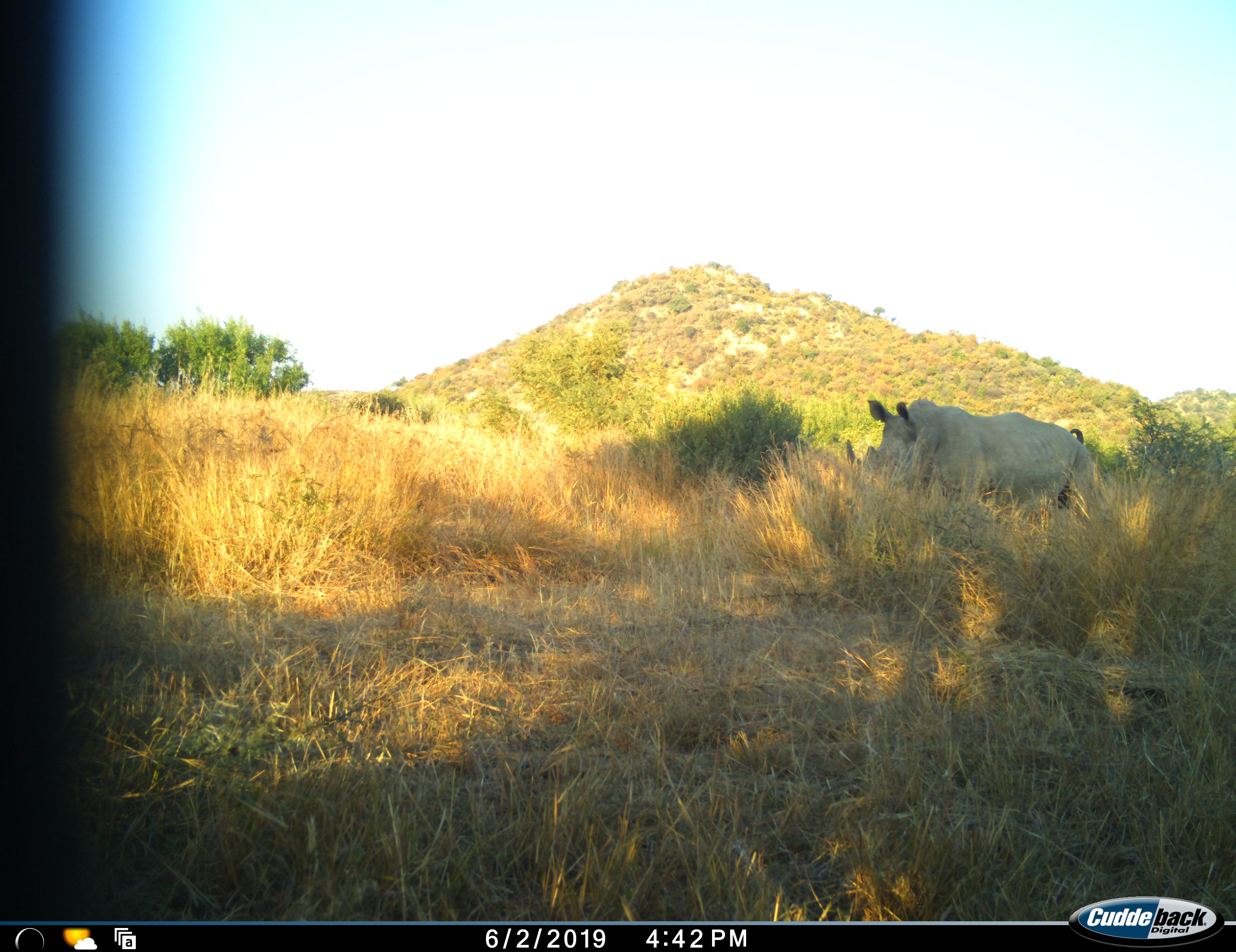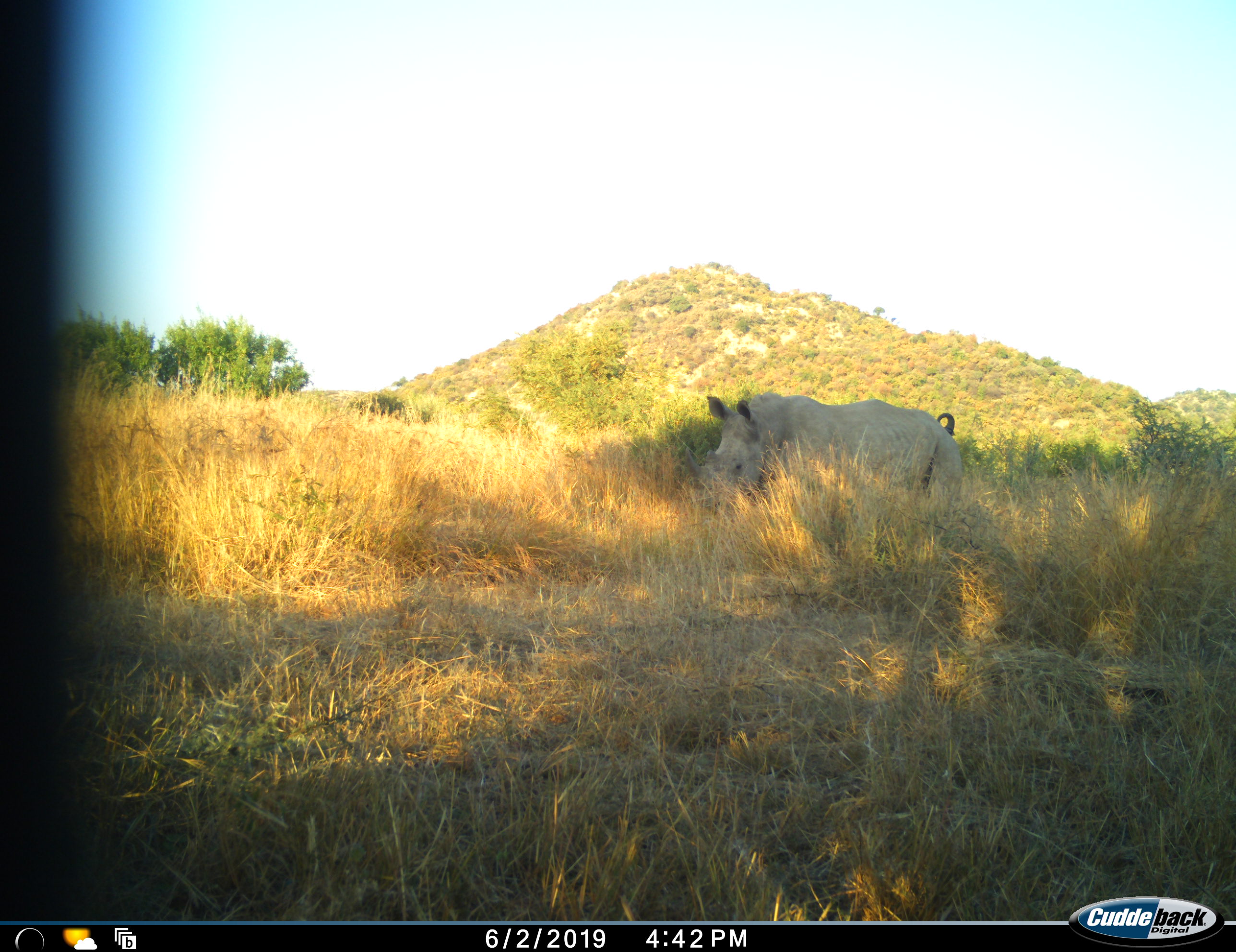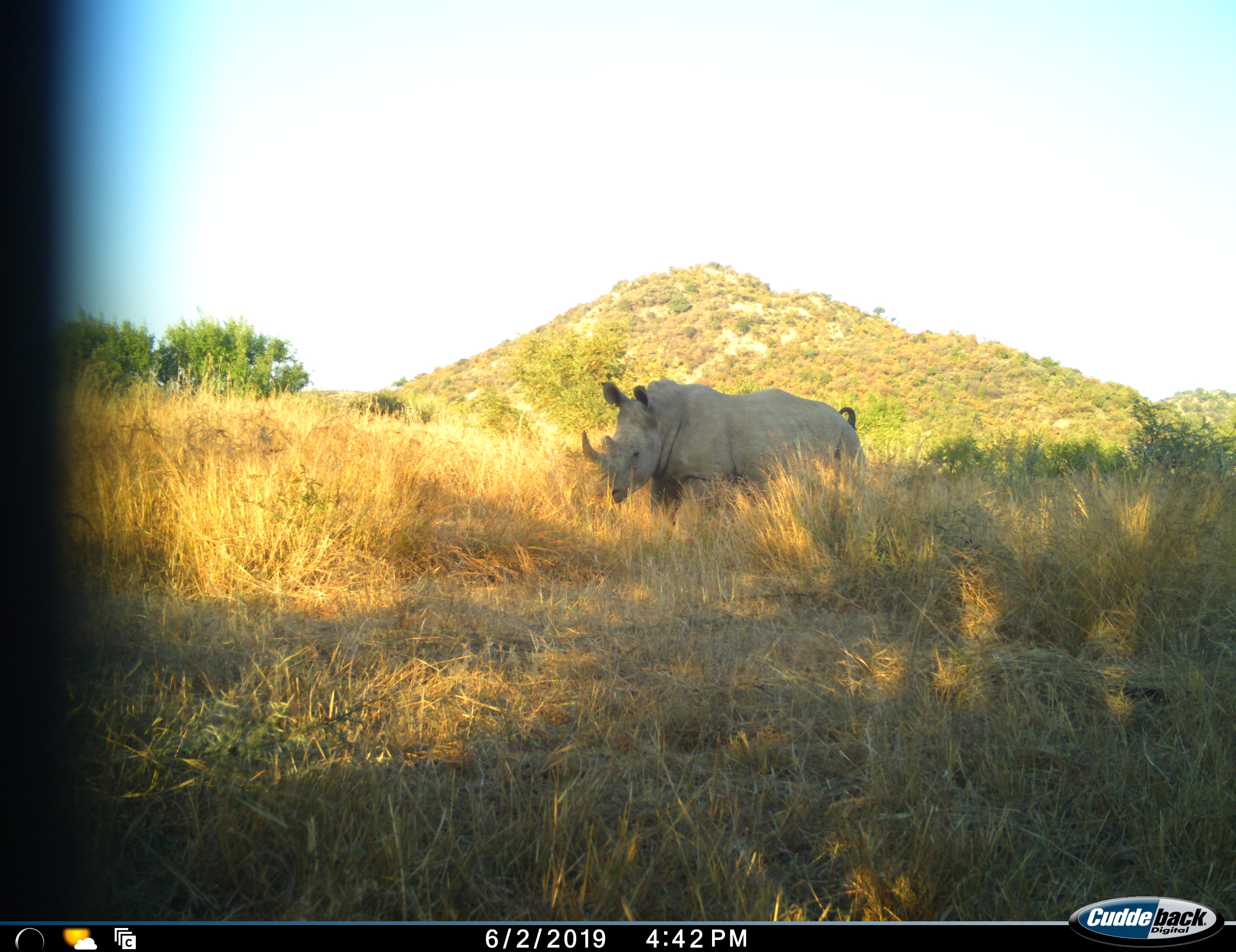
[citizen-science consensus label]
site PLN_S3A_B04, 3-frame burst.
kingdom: Animalia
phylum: Chordata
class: Mammalia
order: Perissodactyla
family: Rhinocerotidae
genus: Ceratotherium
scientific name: Ceratotherium simum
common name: white rhinoceros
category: rhinoceroswhite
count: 1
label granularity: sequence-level